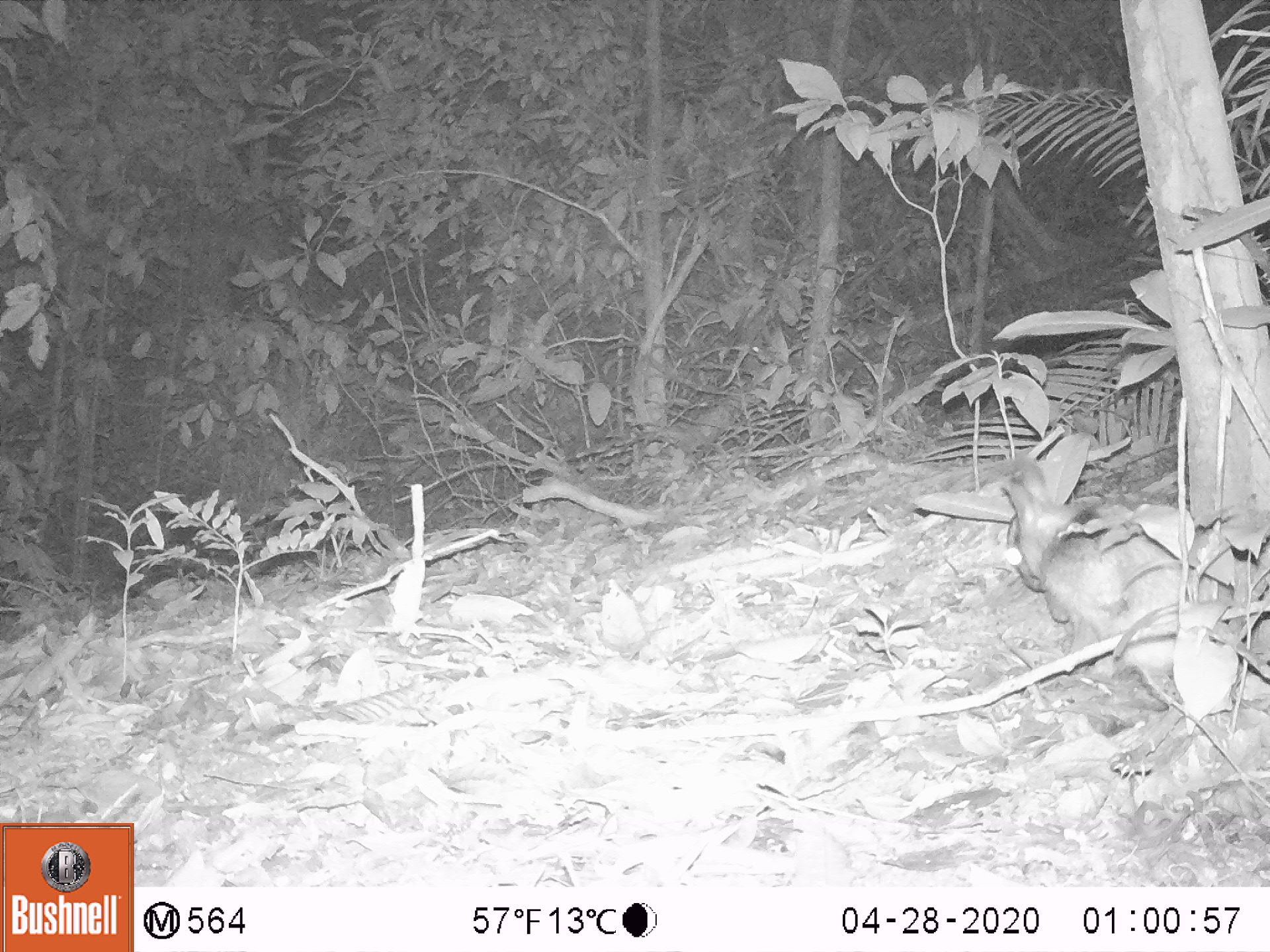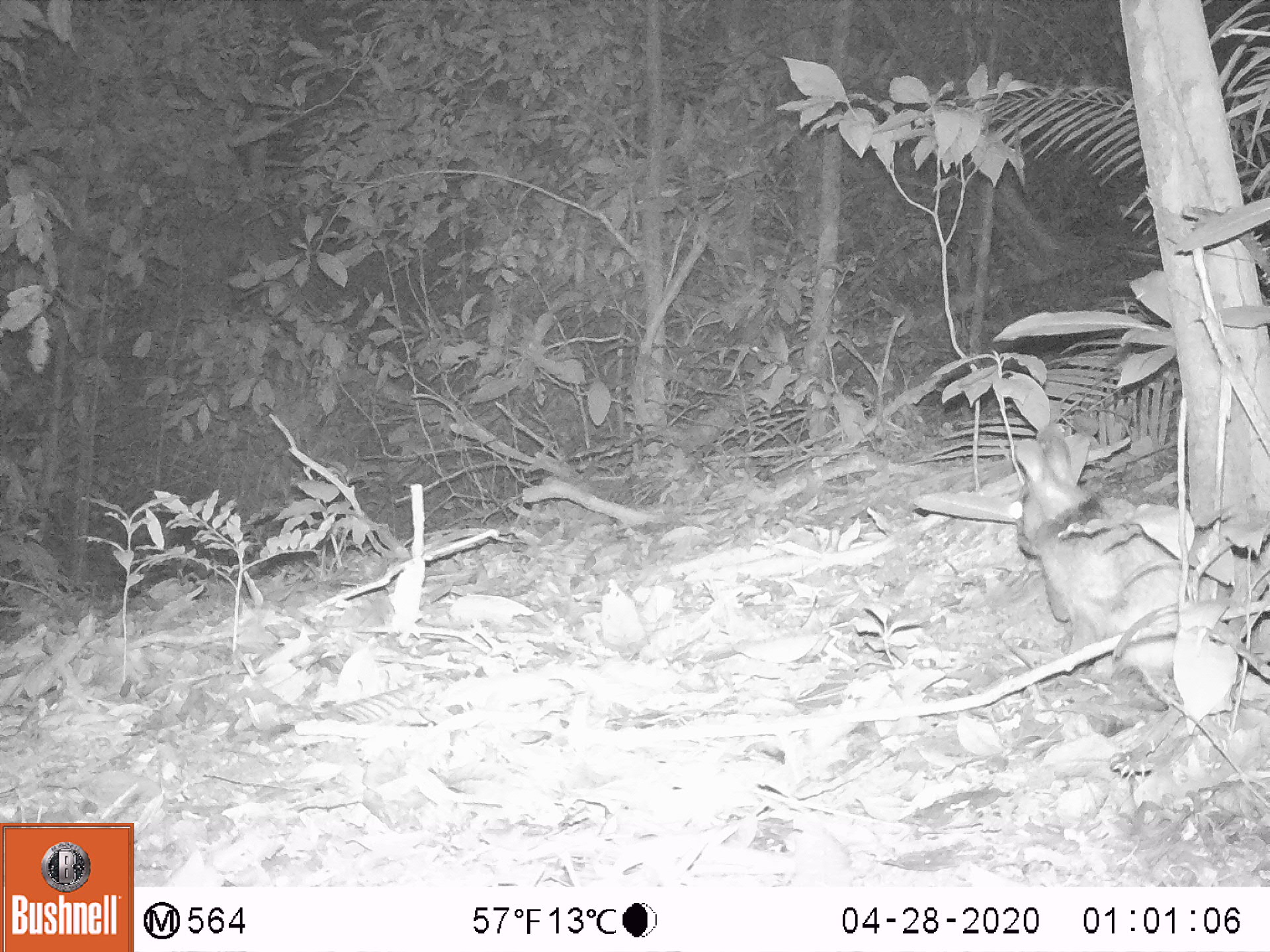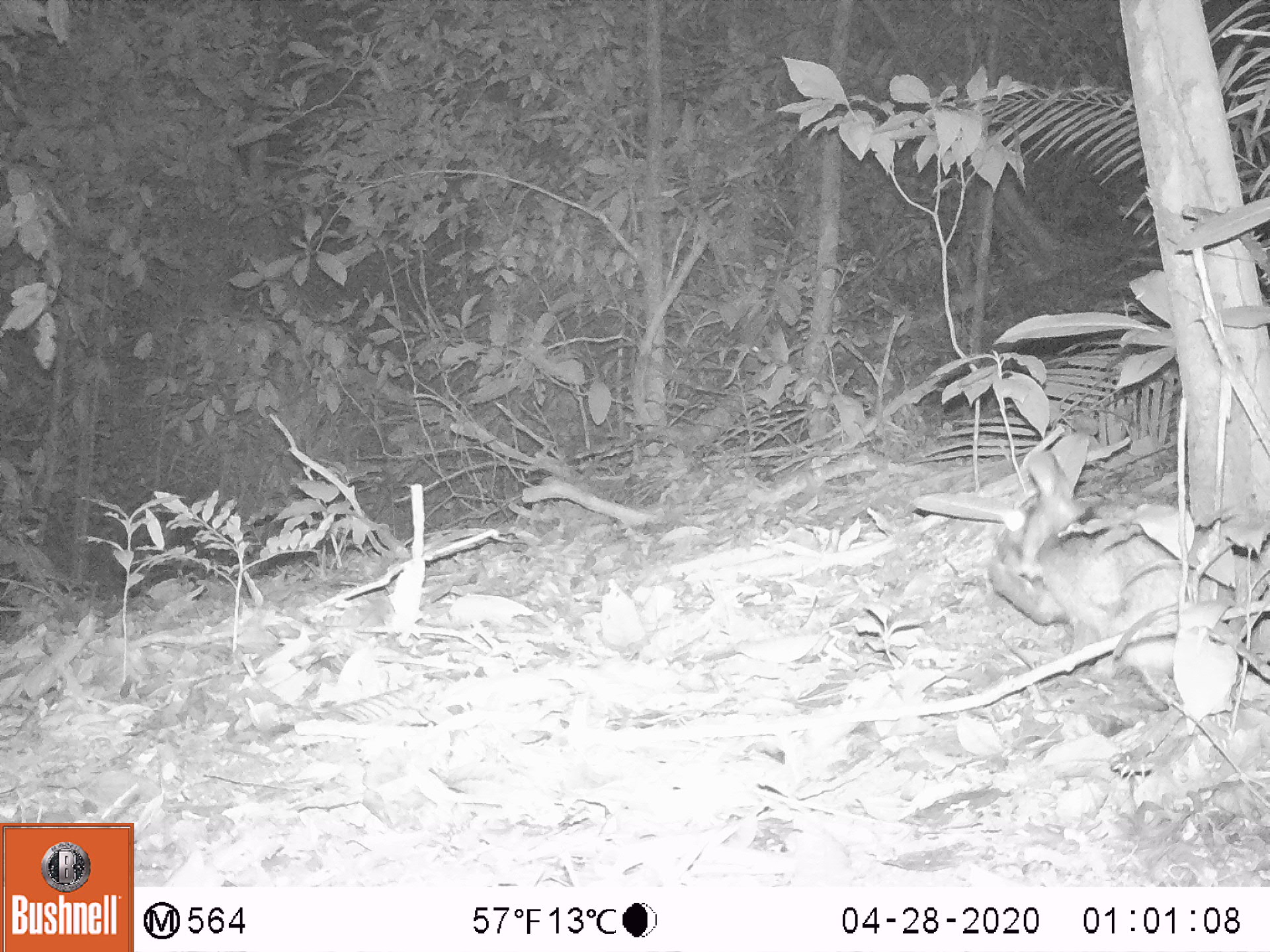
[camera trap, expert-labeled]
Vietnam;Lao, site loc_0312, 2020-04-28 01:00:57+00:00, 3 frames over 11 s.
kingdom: Animalia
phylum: Chordata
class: Mammalia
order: Lagomorpha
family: Leporidae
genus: Nesolagus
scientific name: Nesolagus timminsi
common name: annamite striped rabbit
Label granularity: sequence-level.